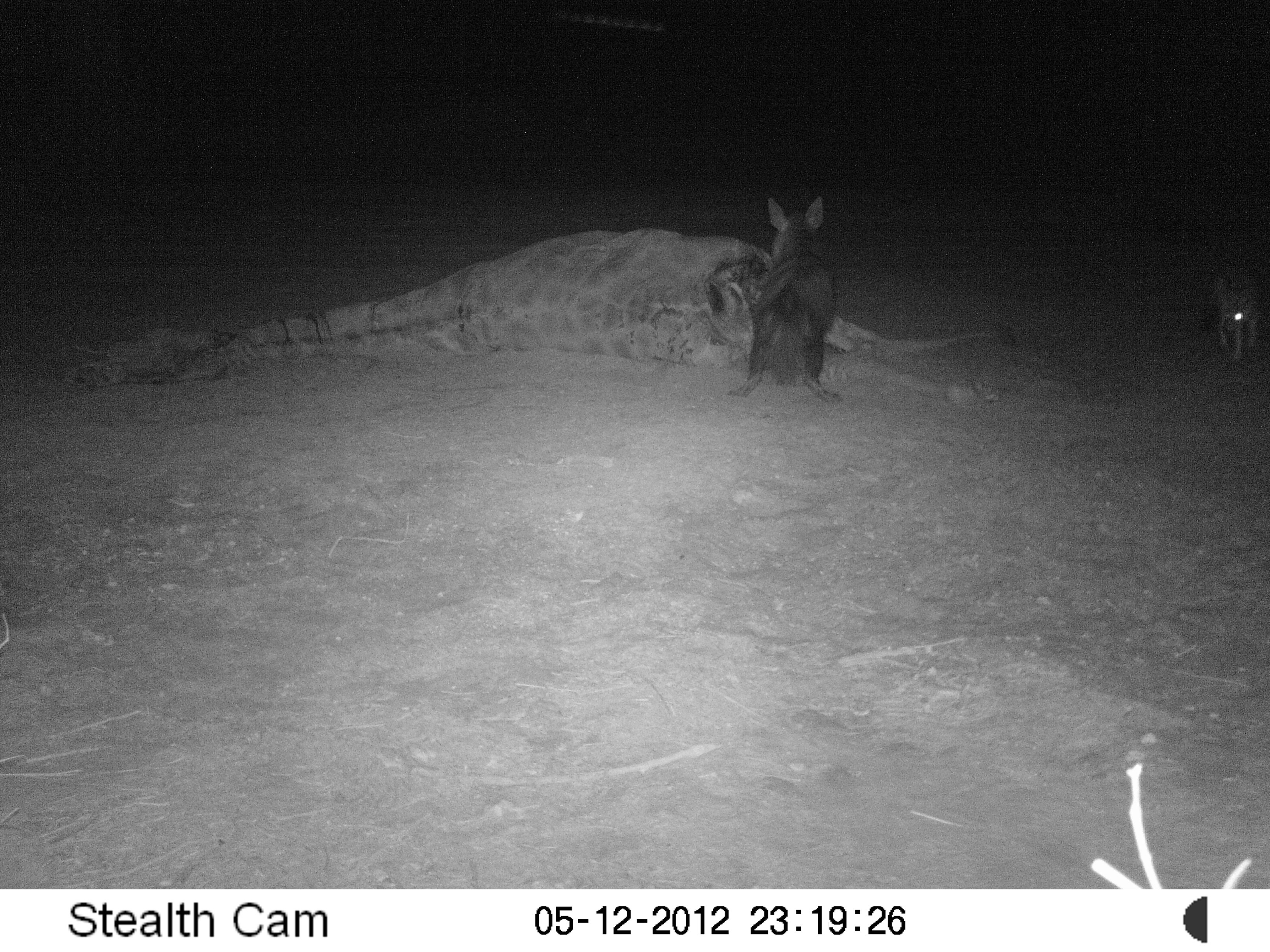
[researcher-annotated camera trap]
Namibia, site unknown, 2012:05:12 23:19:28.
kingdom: Animalia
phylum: Chordata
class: Mammalia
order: Carnivora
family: Hyaenidae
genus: Parahyaena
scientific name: Parahyaena brunnea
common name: brown hyena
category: hyaena brunnea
Hyaena brunnea (brown hyena) (Parahyaena brunnea).